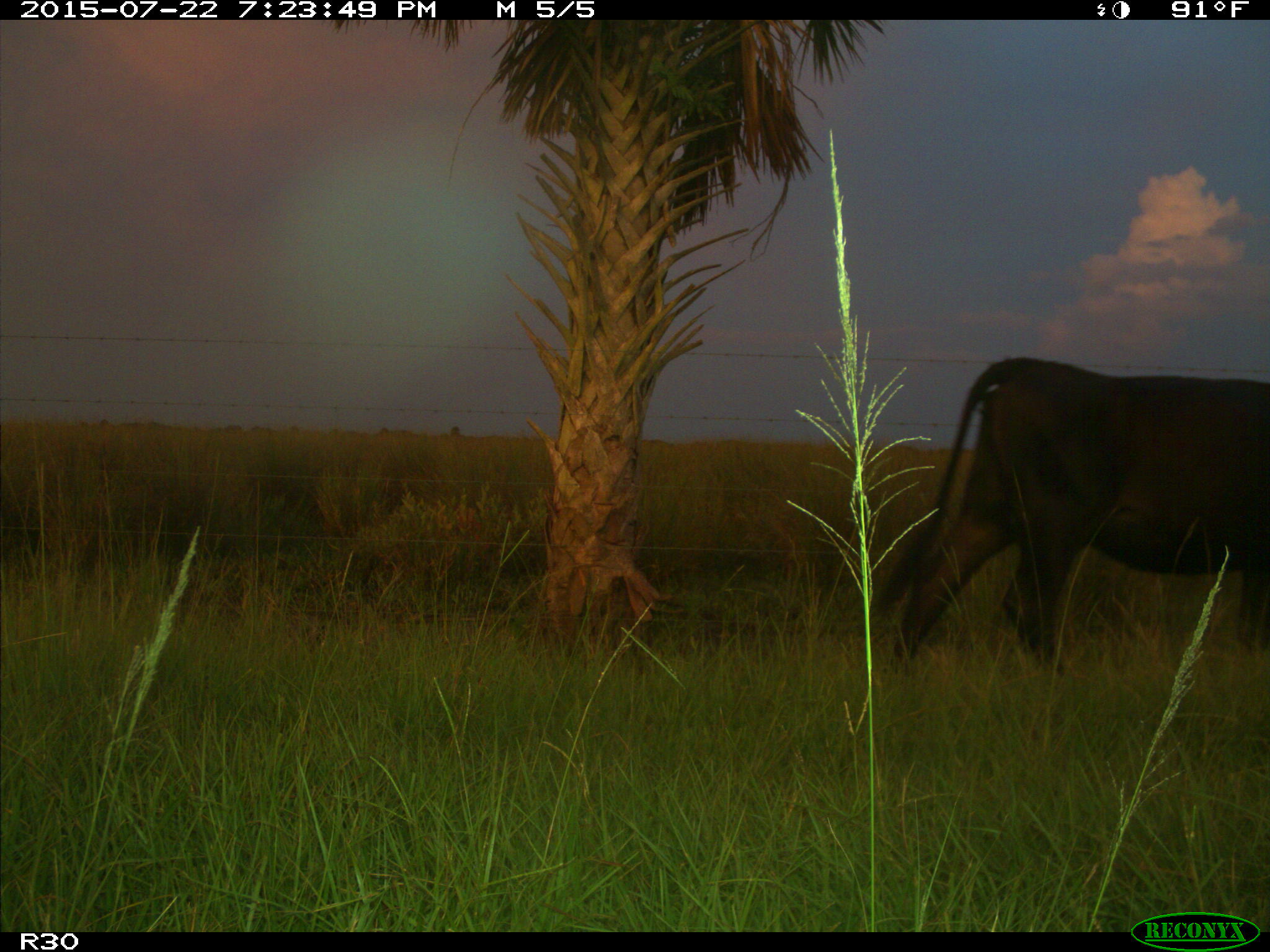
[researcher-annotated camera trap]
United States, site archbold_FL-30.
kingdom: Animalia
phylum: Chordata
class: Mammalia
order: Artiodactyla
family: Bovidae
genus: Bos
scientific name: Bos taurus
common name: domestic cow